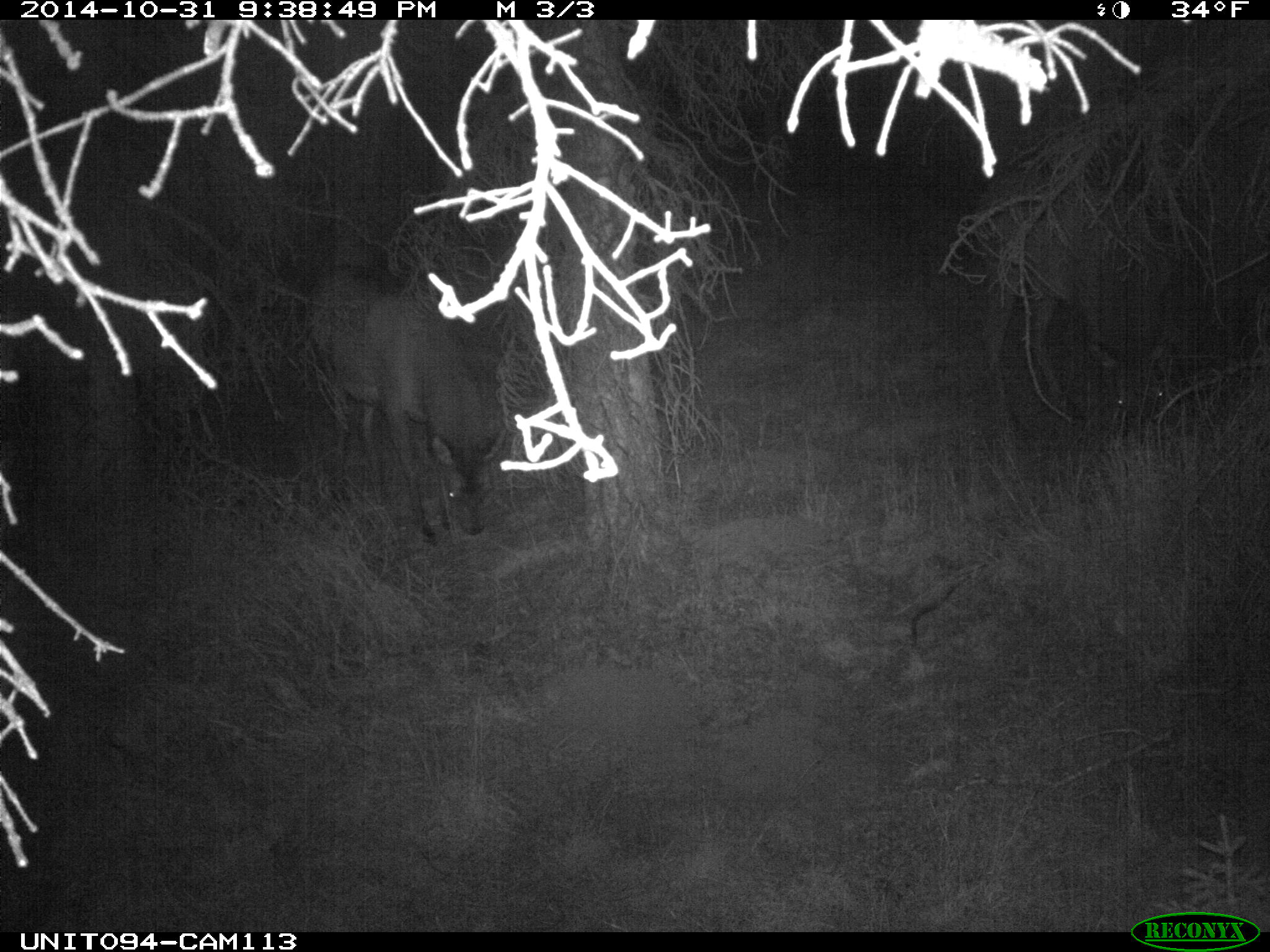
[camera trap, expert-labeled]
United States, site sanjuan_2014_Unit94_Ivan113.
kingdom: Animalia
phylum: Chordata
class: Mammalia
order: Artiodactyla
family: Cervidae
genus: Cervus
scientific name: Cervus elaphus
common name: red deer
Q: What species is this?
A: Cervus elaphus (red deer).